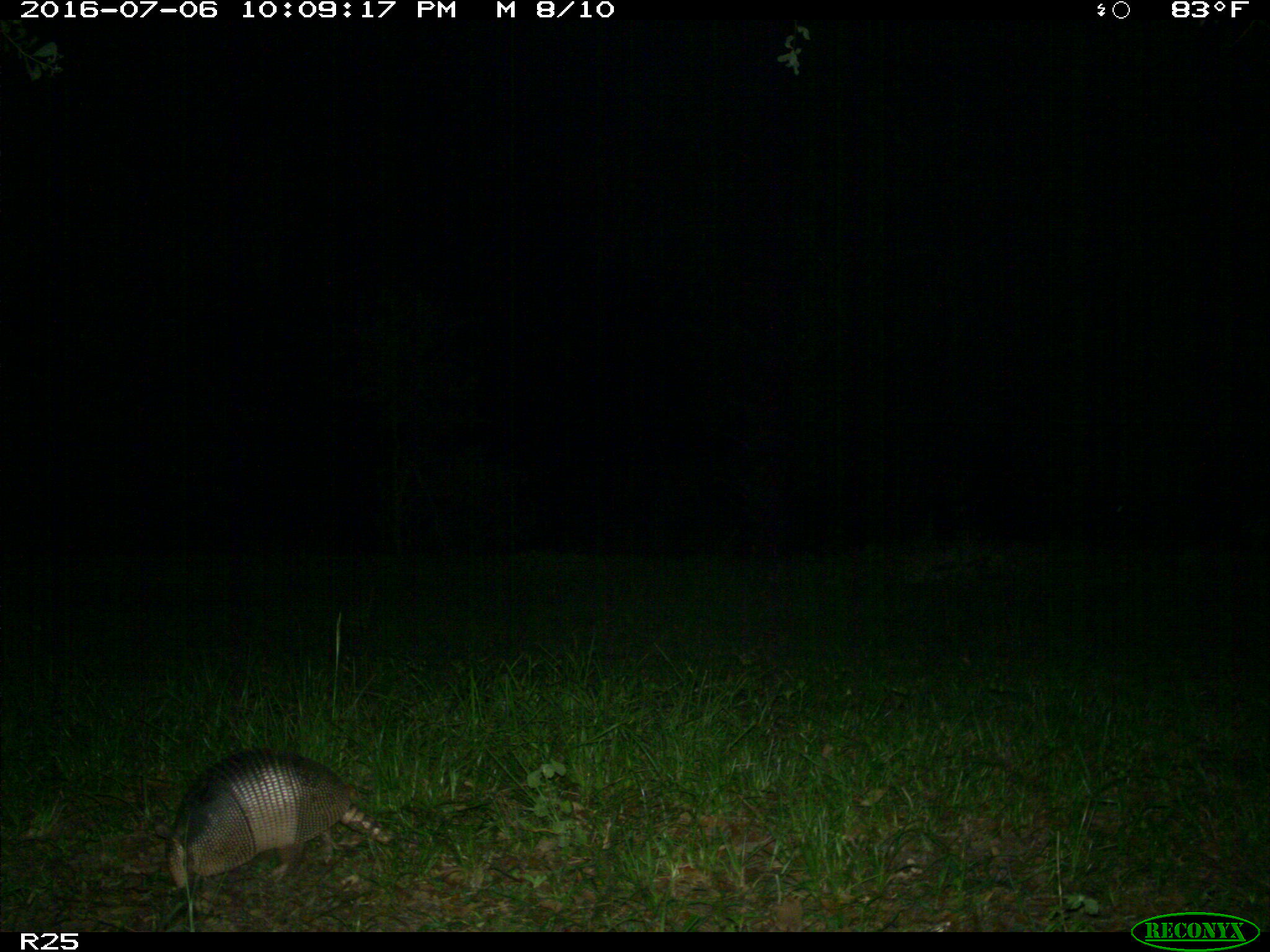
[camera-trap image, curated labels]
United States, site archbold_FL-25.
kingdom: Animalia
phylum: Chordata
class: Mammalia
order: Cingulata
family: Dasypodidae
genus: Dasypus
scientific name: Dasypus novemcinctus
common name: nine-banded armadillo